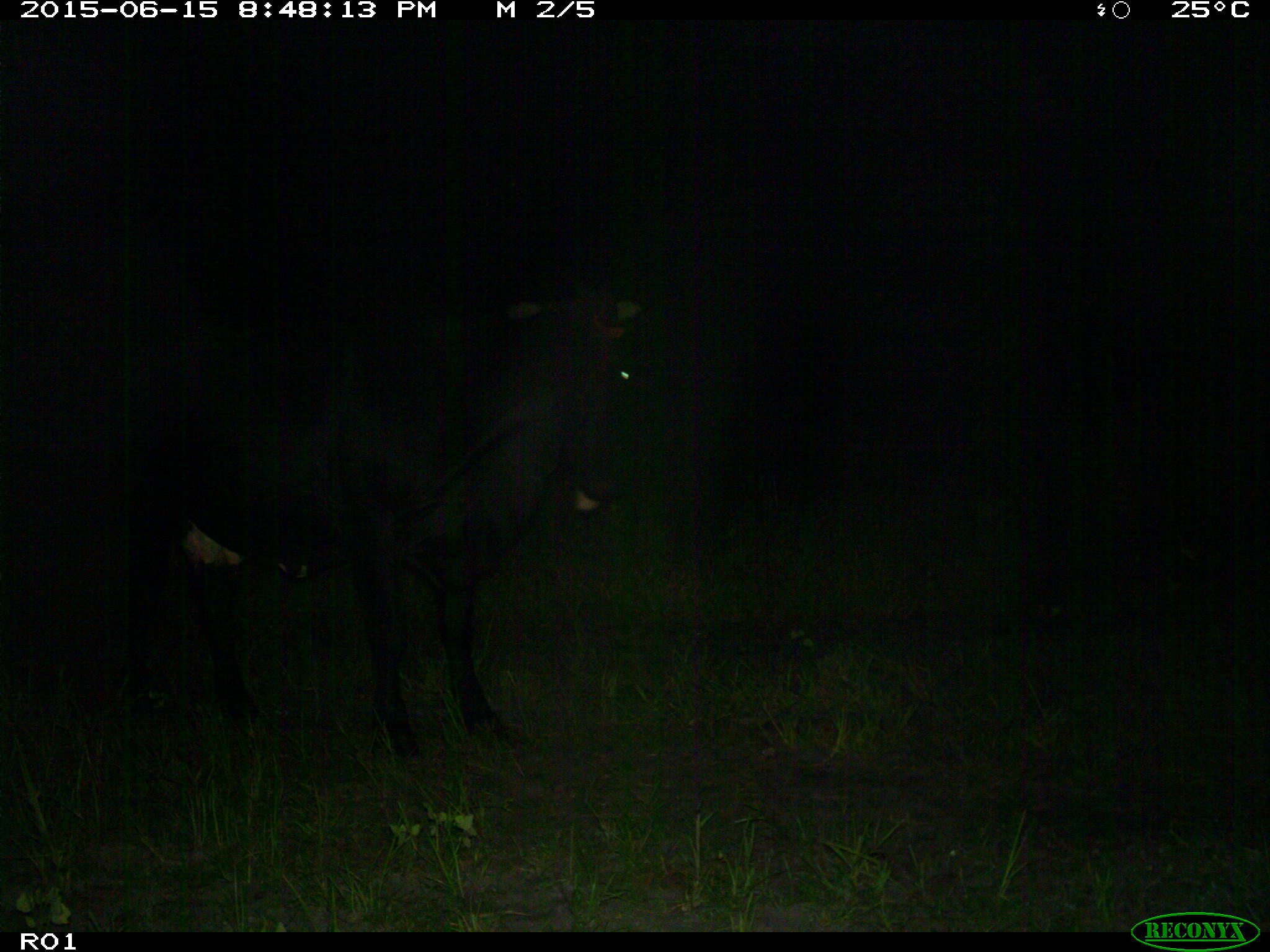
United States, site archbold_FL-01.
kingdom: Animalia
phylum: Chordata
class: Mammalia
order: Artiodactyla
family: Bovidae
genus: Bos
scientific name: Bos taurus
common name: domestic cow